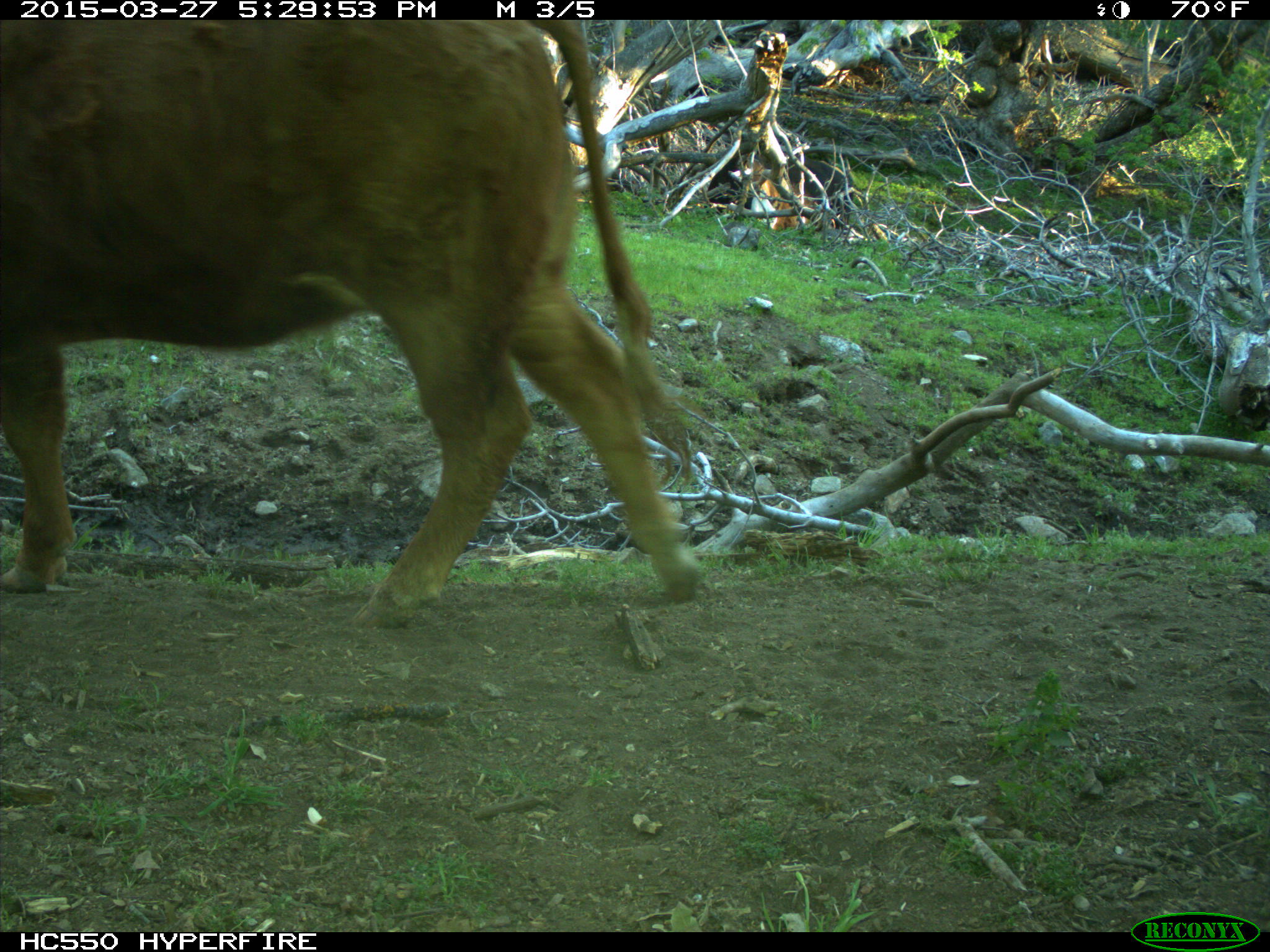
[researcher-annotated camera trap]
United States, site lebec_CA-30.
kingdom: Animalia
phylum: Chordata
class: Mammalia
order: Artiodactyla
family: Bovidae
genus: Bos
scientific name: Bos taurus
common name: domestic cow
Bos taurus (domestic cow).